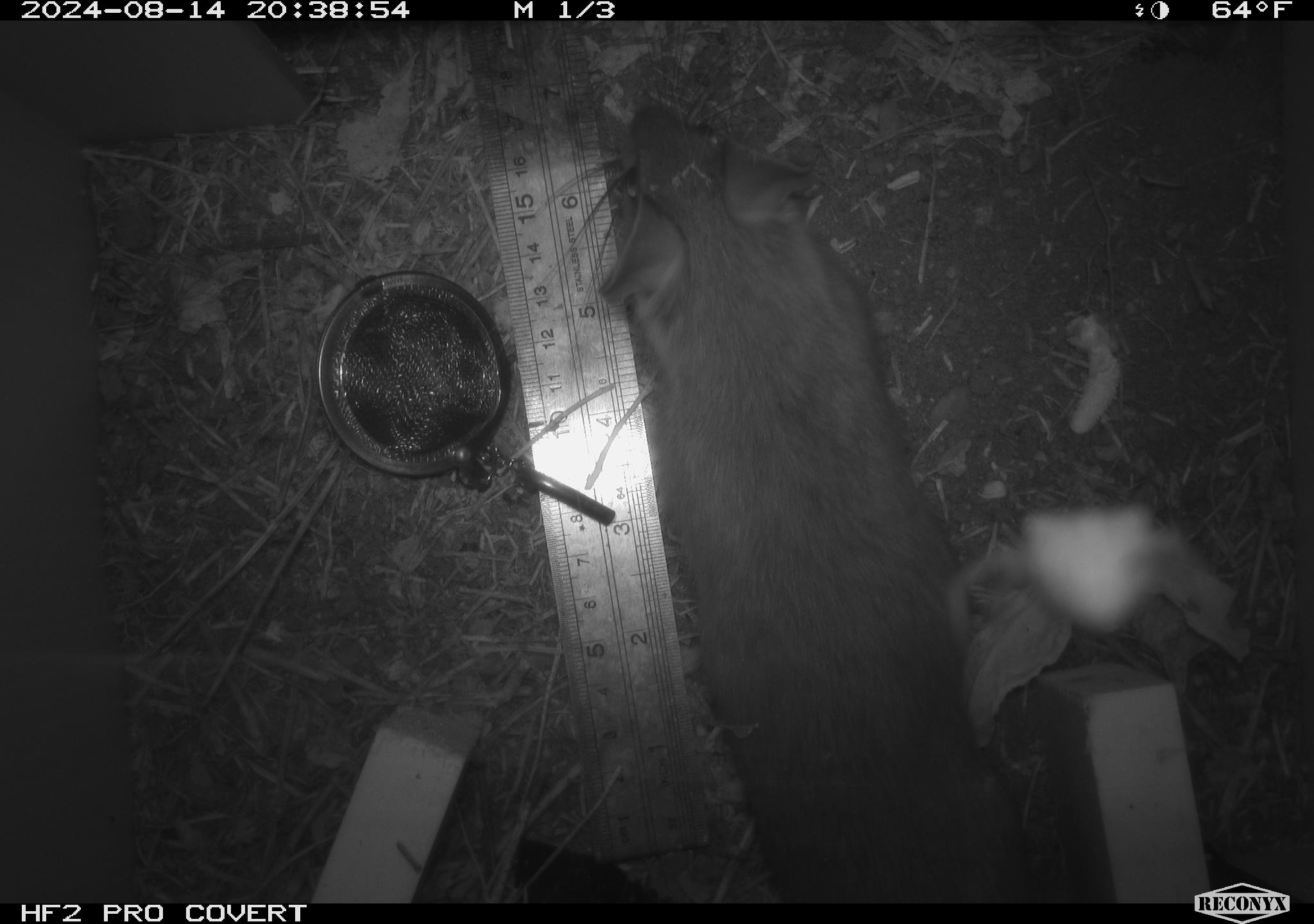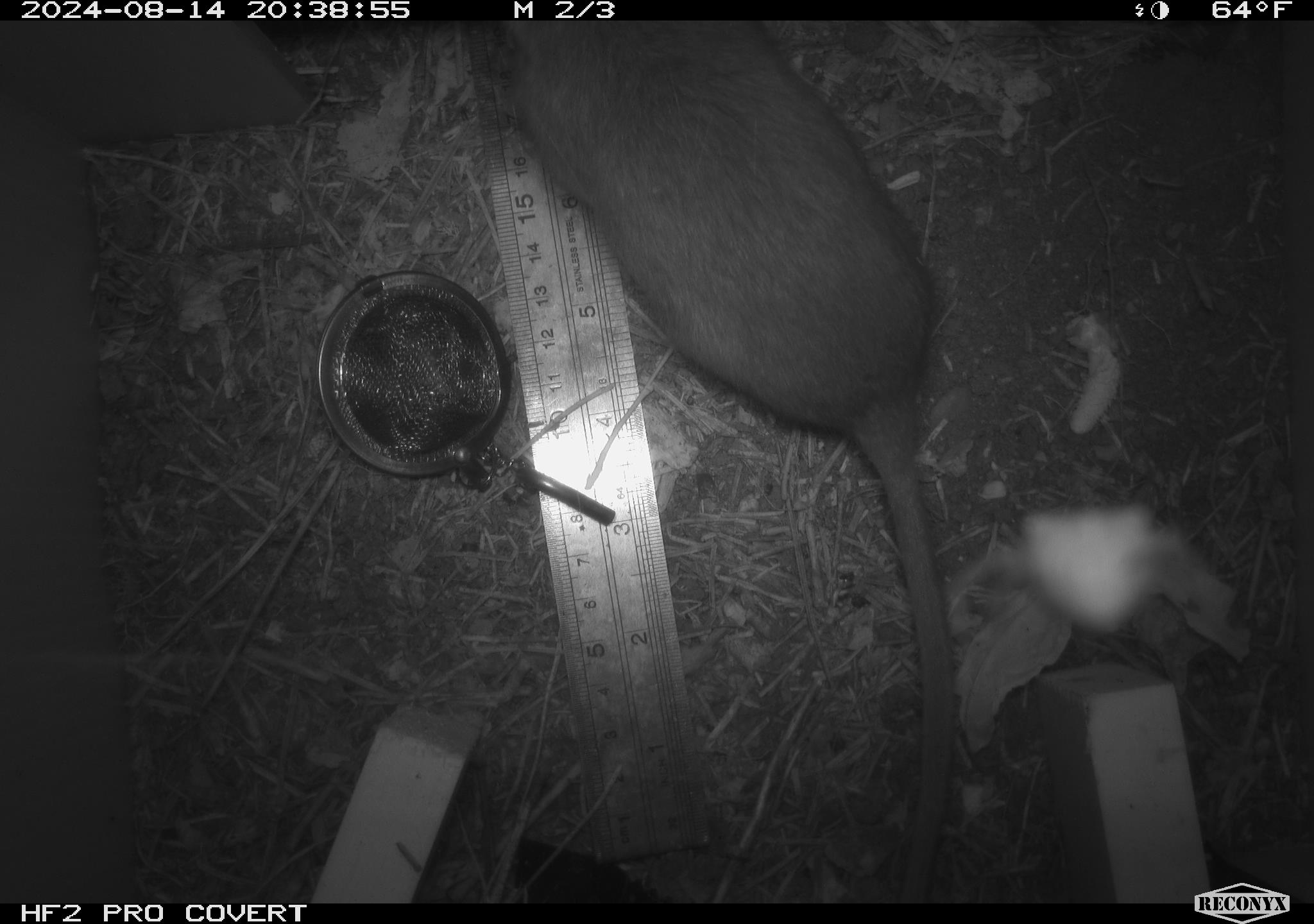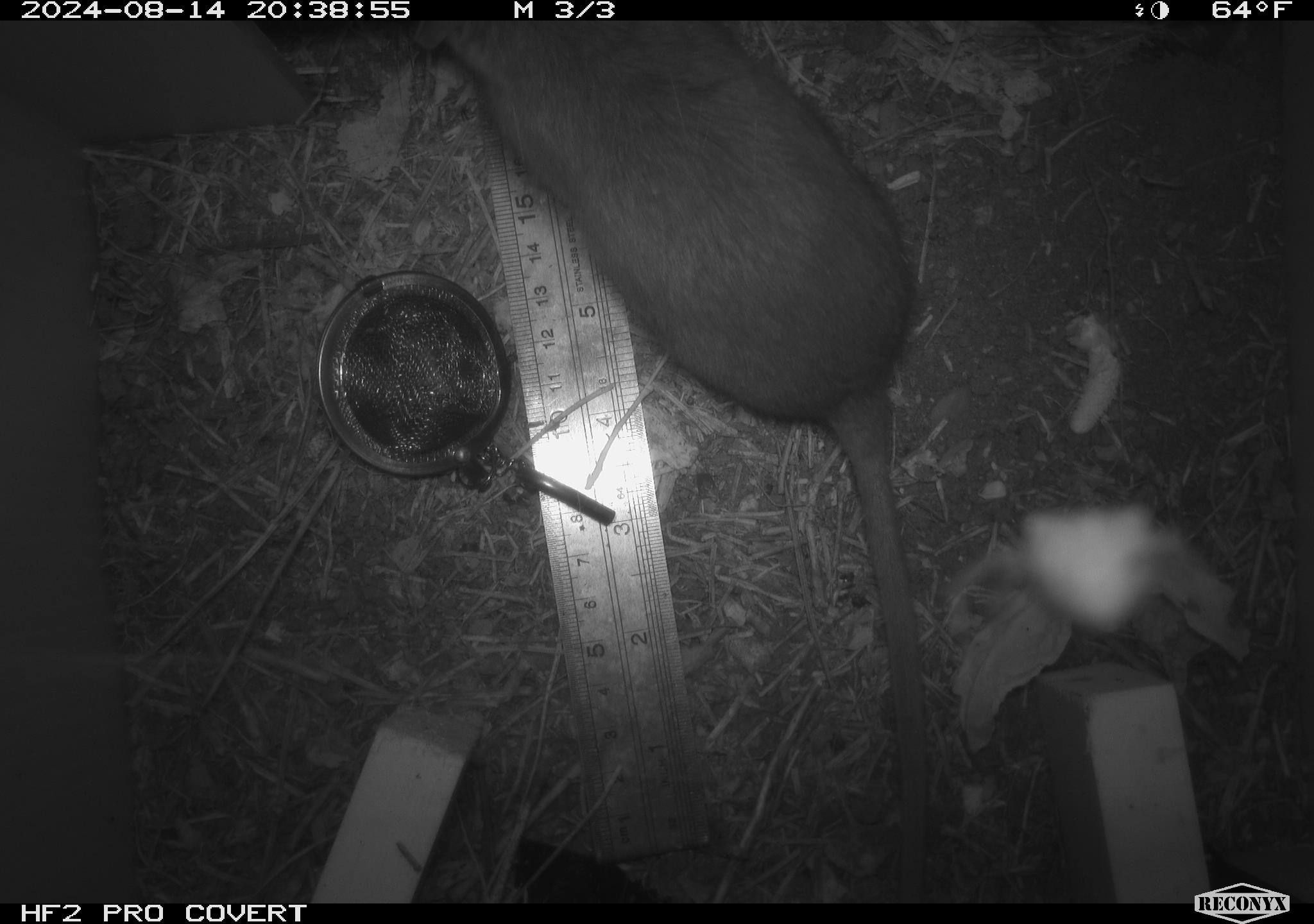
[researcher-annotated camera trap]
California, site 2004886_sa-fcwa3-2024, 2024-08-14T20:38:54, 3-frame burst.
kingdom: Animalia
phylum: Chordata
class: Mammalia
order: Rodentia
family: Cricetidae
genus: Neotoma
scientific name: Neotoma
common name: pack rat or woodrat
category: neotoma species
Neotoma species (pack rat or woodrat) (Neotoma).